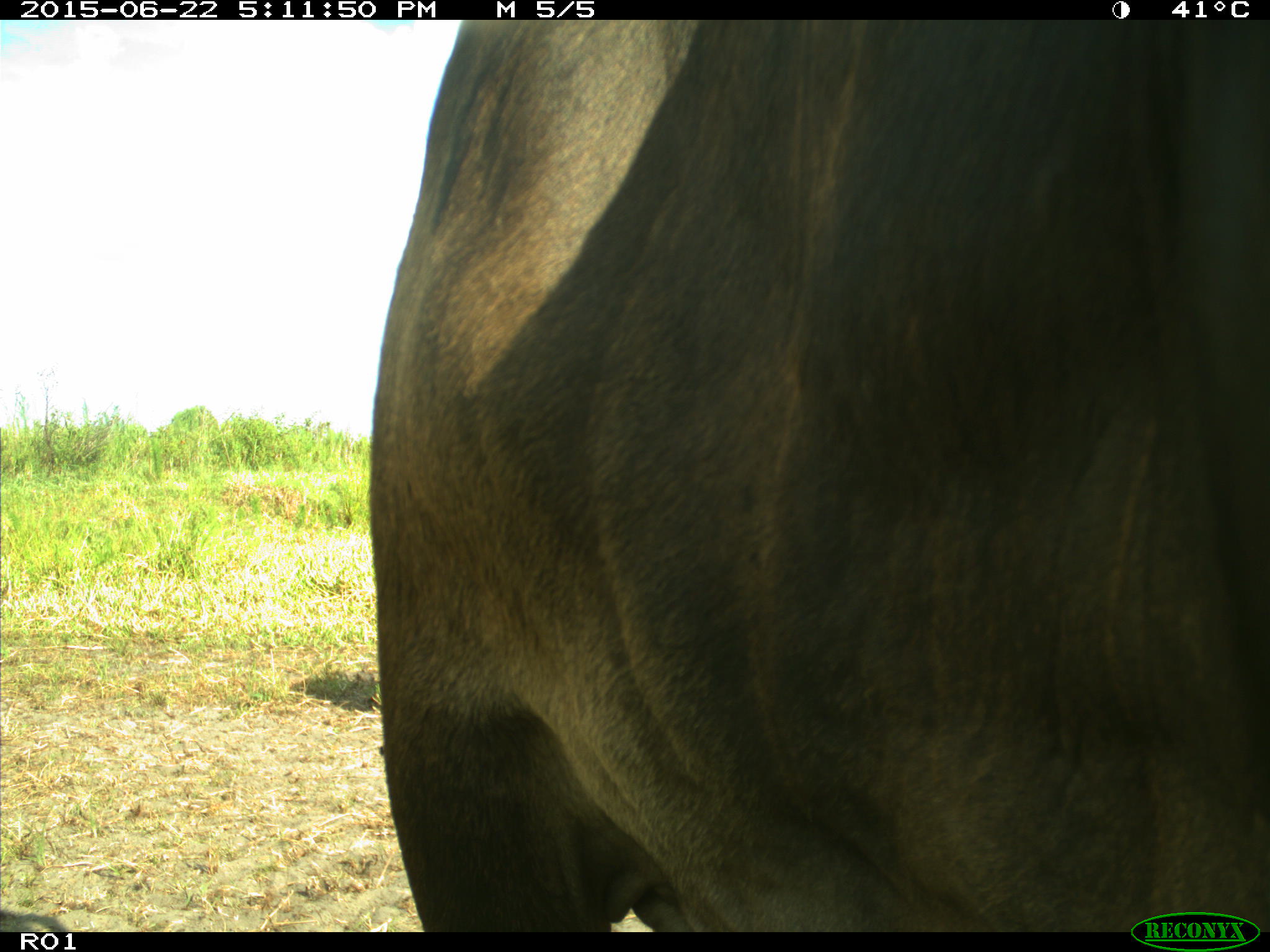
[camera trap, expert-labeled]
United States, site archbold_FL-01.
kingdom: Animalia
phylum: Chordata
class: Mammalia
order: Artiodactyla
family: Bovidae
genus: Bos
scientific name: Bos taurus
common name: domestic cow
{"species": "Bos taurus (domestic cow)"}